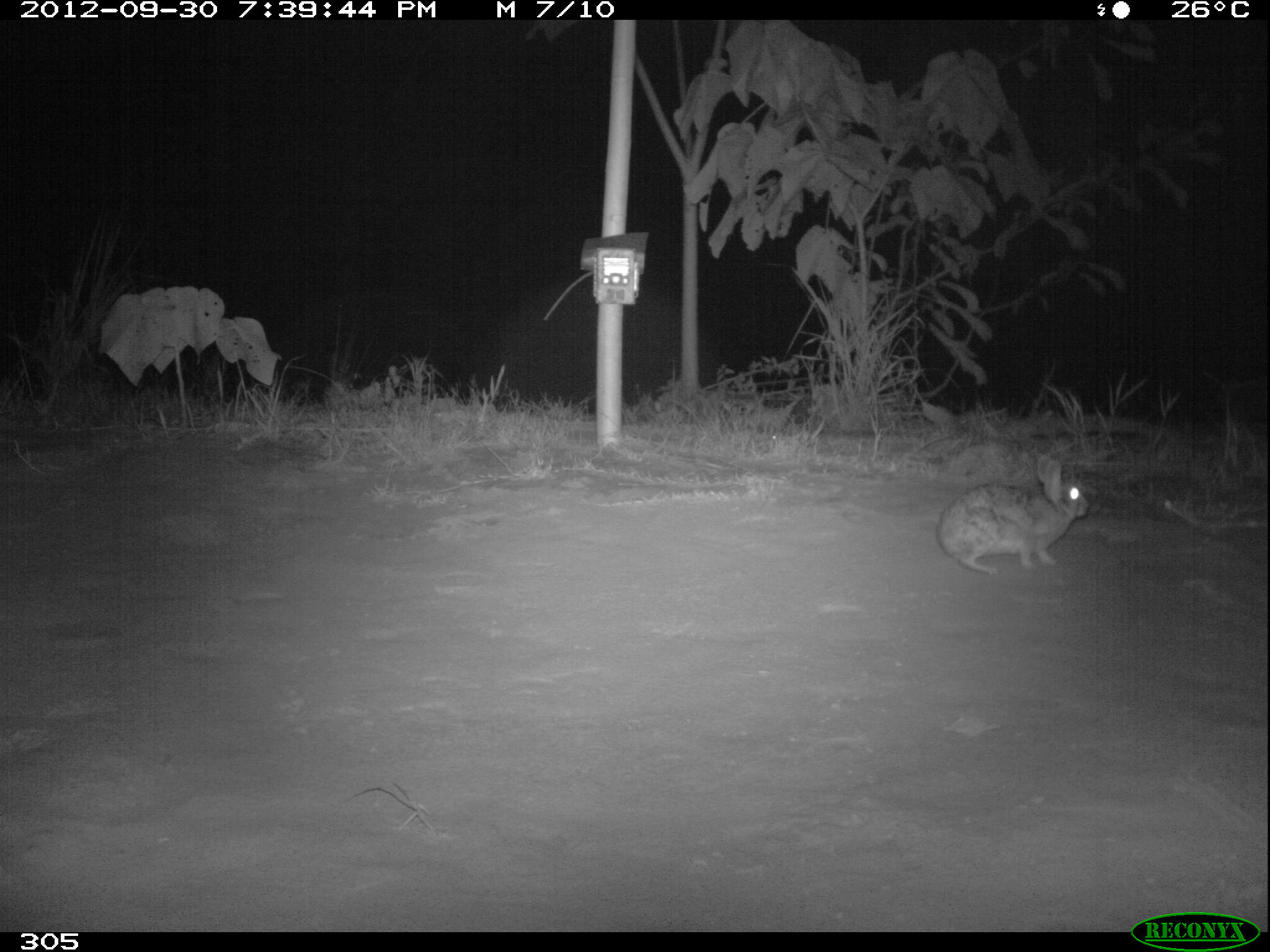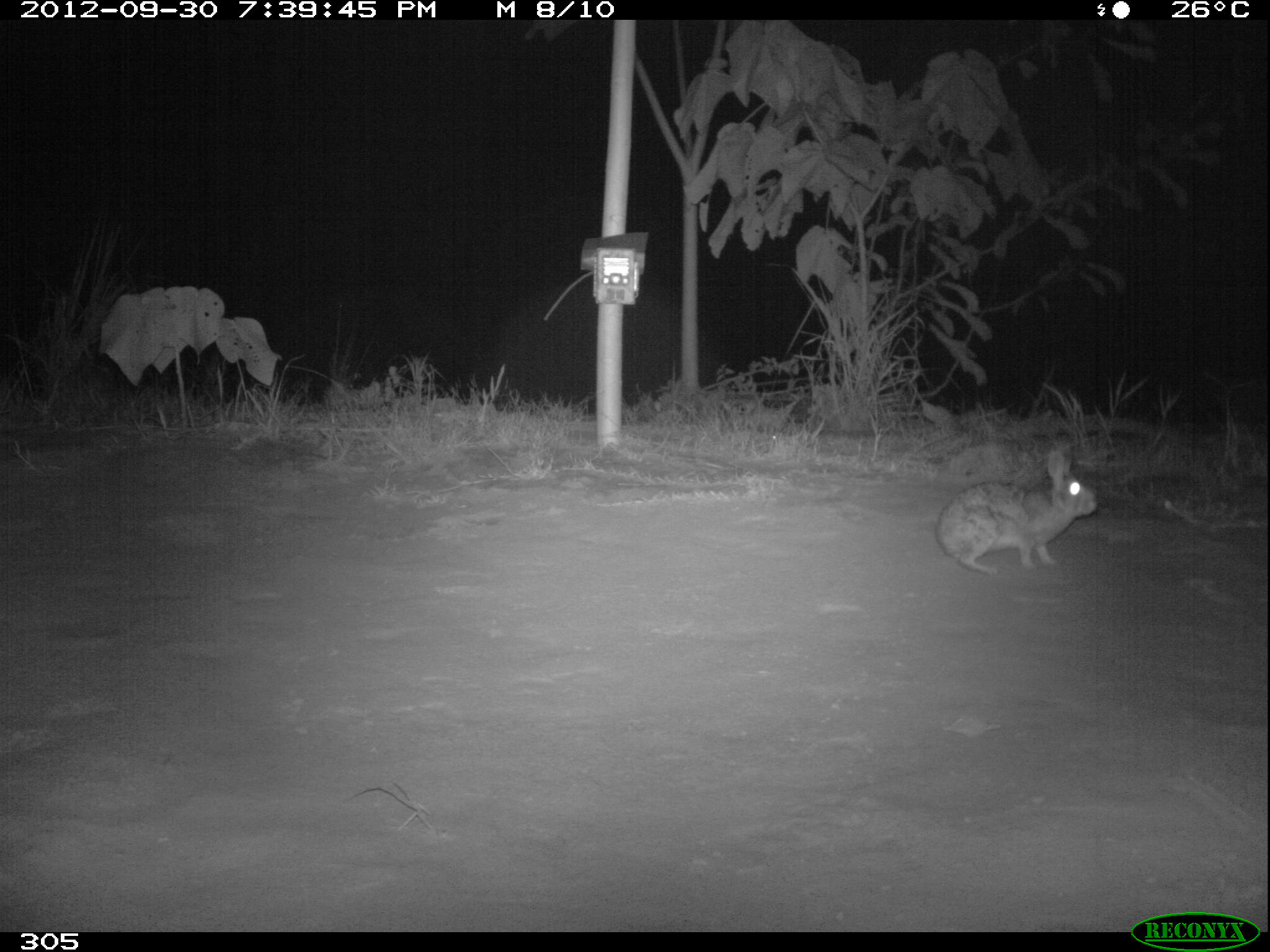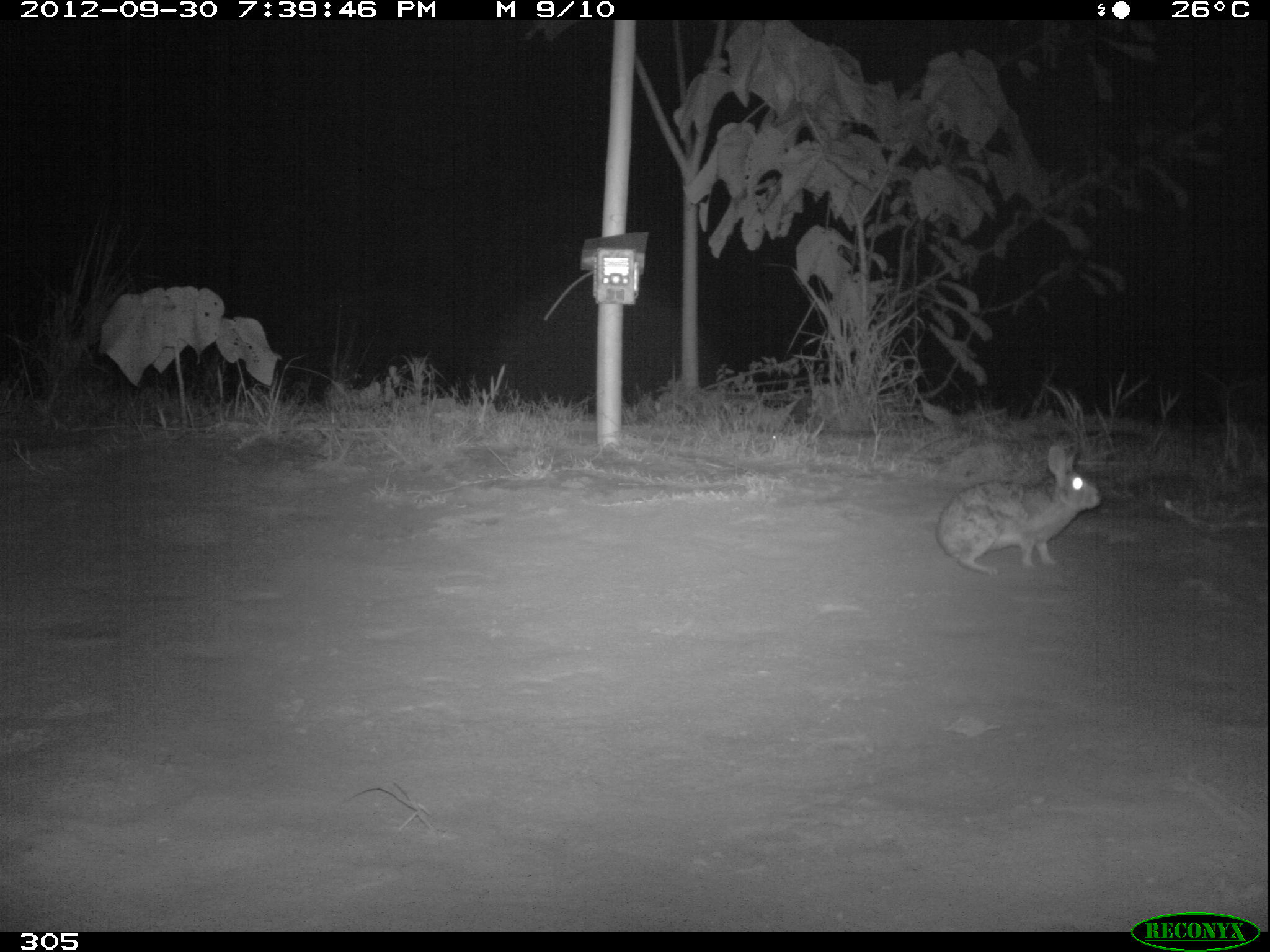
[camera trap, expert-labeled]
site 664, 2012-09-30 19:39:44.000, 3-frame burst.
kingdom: Animalia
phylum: Chordata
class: Mammalia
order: Lagomorpha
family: Leporidae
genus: Sylvilagus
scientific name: Sylvilagus brasiliensis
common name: tapeti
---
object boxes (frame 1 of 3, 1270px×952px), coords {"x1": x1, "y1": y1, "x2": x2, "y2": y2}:
sylvilagus brasiliensis: {"x1": 937, "y1": 455, "x2": 1088, "y2": 575}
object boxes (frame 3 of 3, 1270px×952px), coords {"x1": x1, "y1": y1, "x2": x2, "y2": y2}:
sylvilagus brasiliensis: {"x1": 933, "y1": 442, "x2": 1099, "y2": 578}